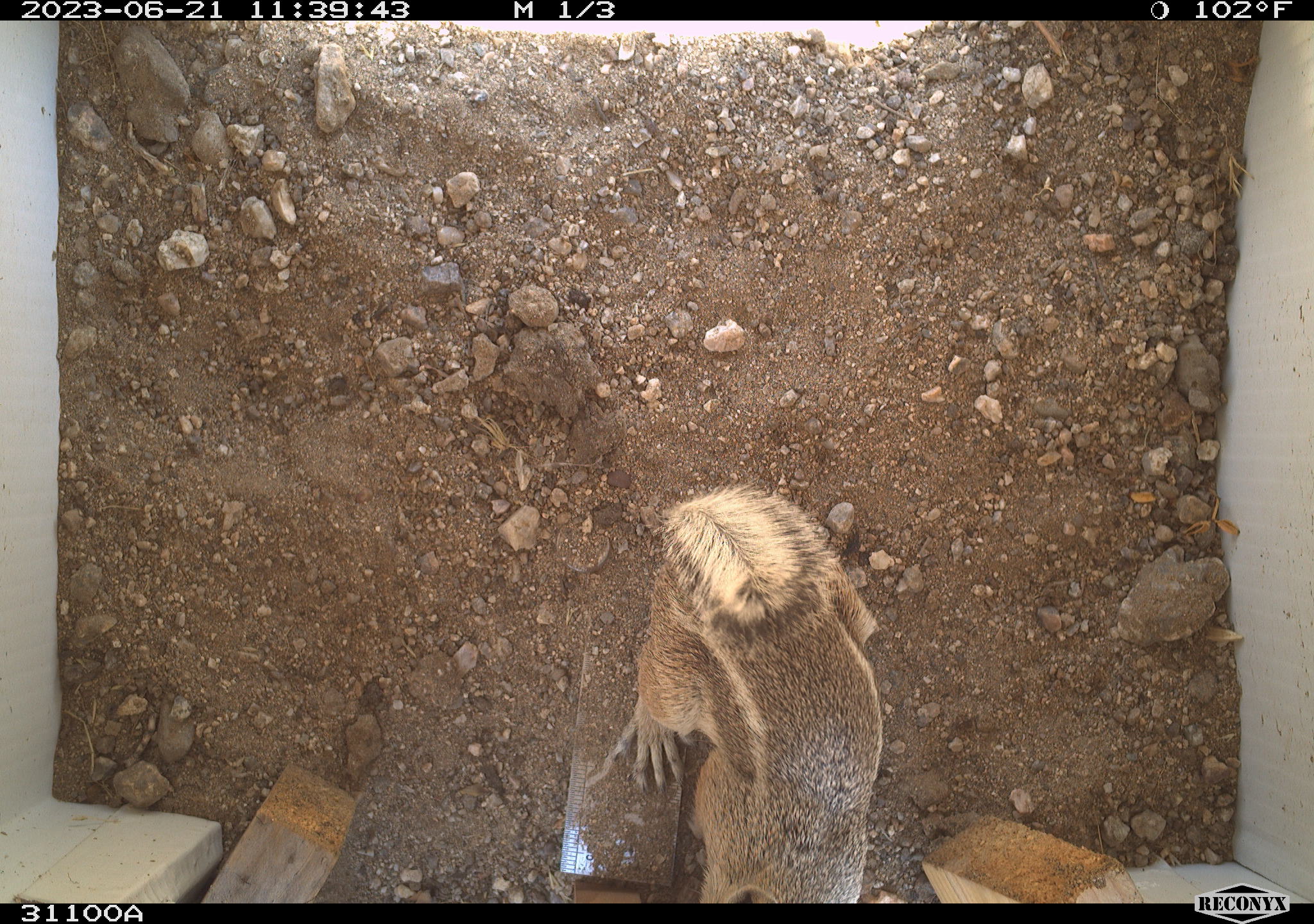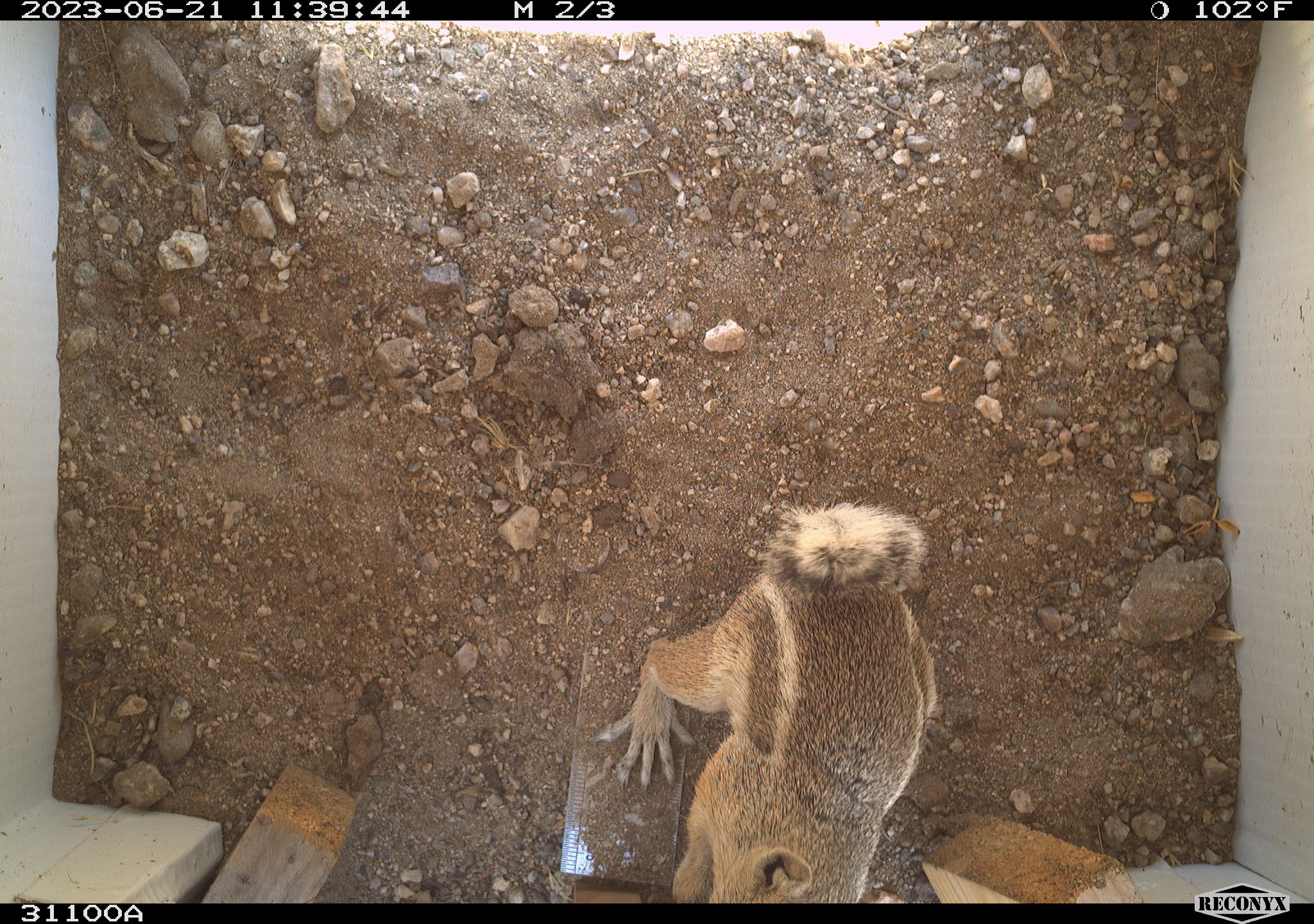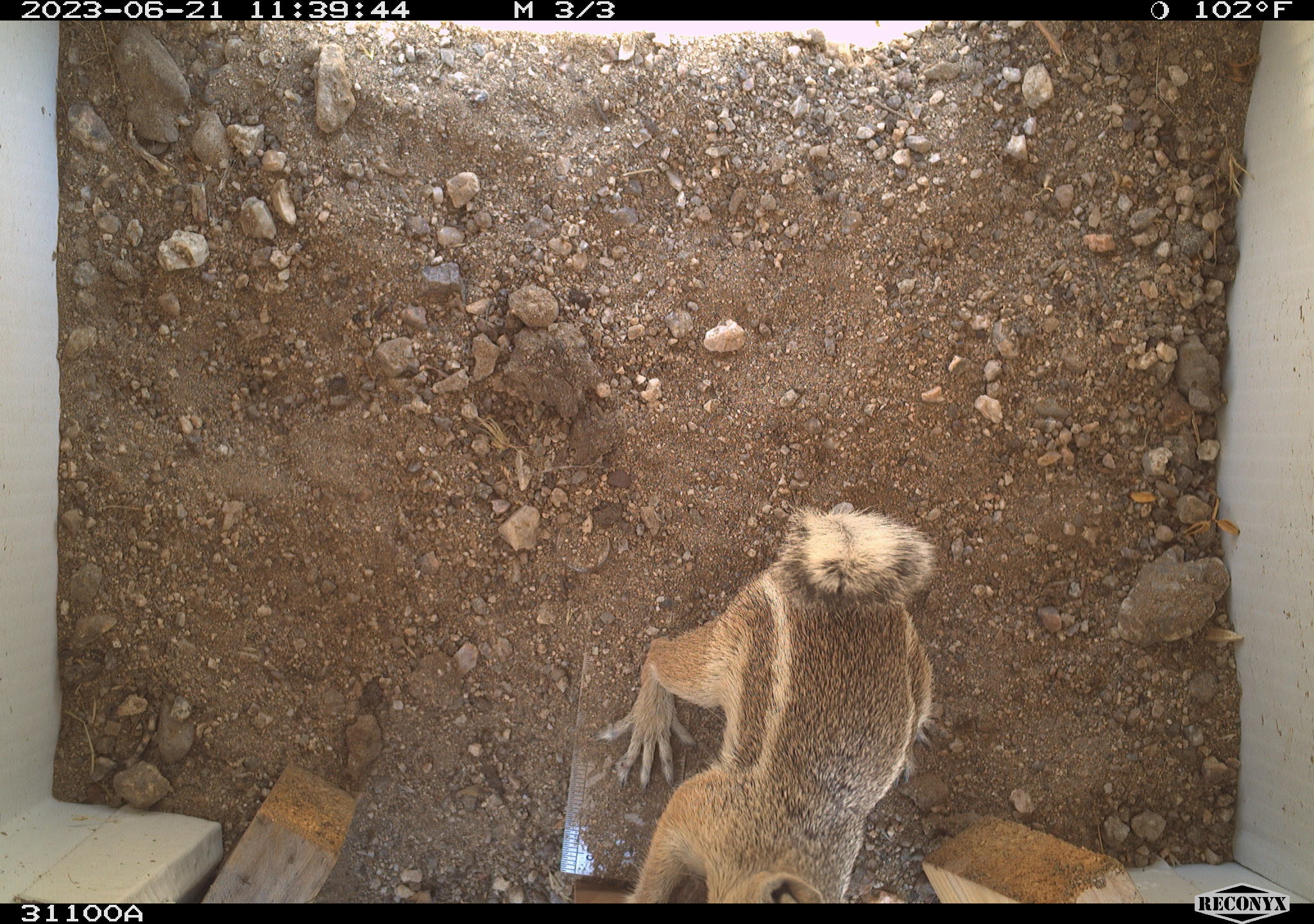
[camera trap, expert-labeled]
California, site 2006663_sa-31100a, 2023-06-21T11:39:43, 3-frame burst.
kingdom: Animalia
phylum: Chordata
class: Mammalia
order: Rodentia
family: Sciuridae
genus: Ammospermophilus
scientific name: Ammospermophilus leucurus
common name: white-tailed antelope squirrel